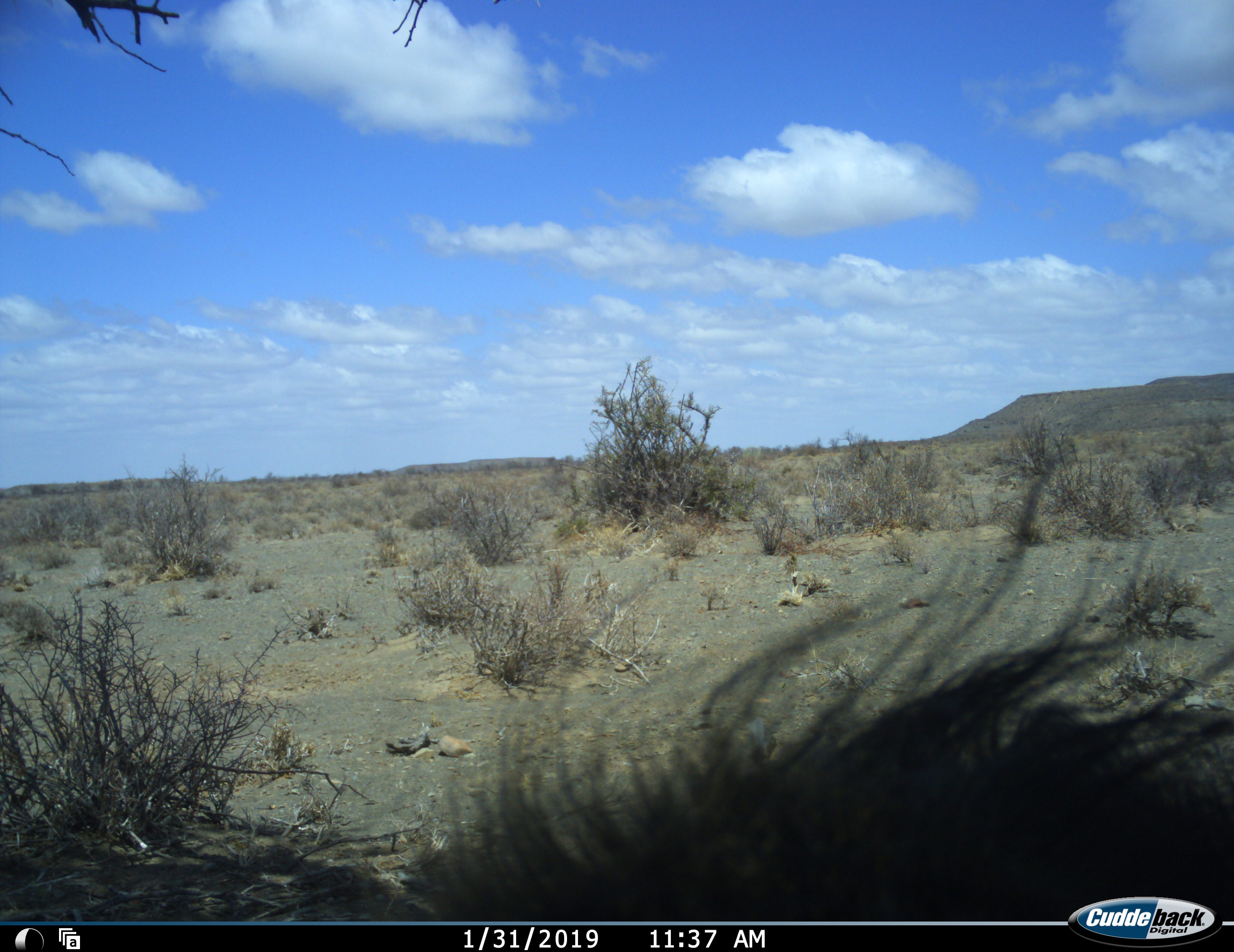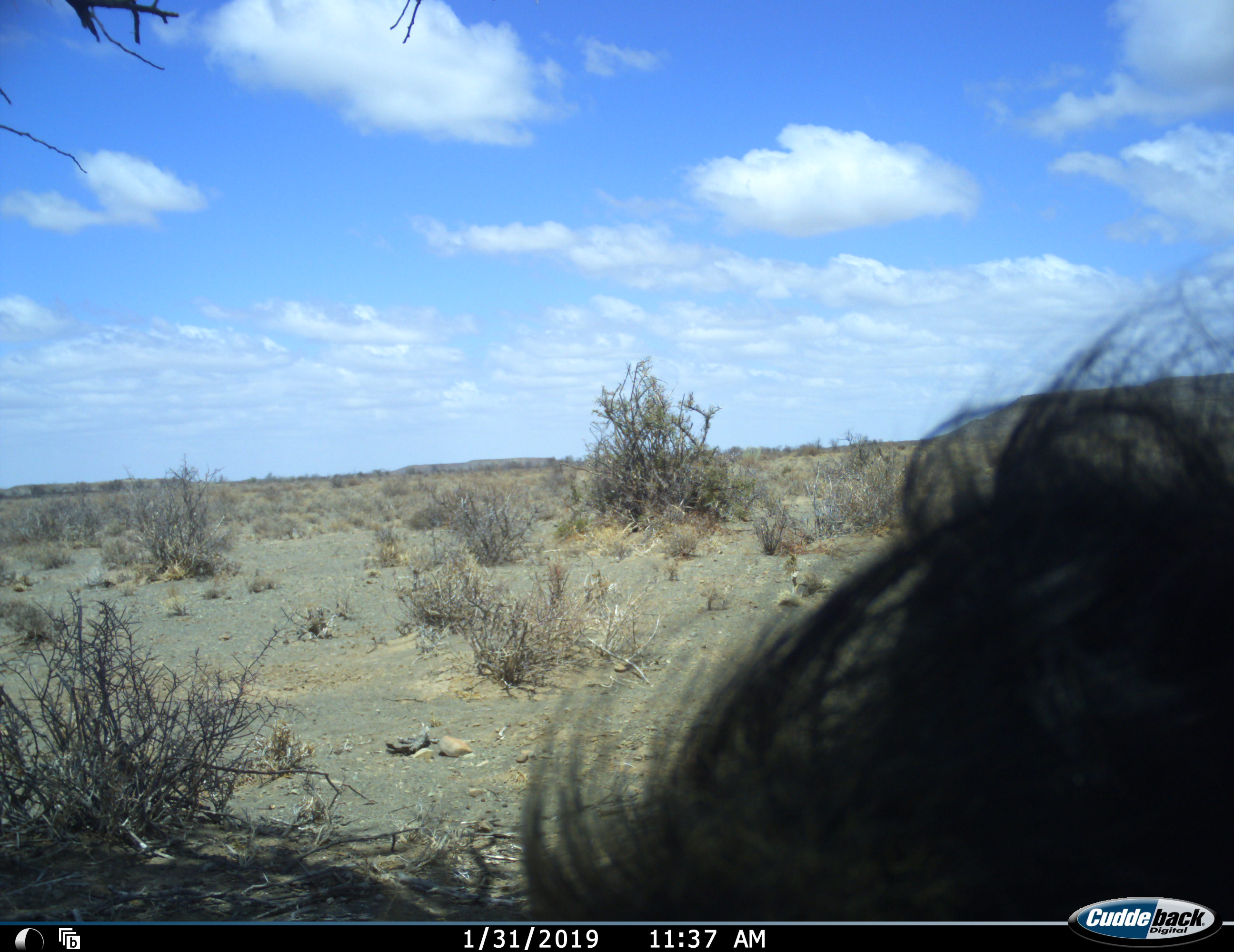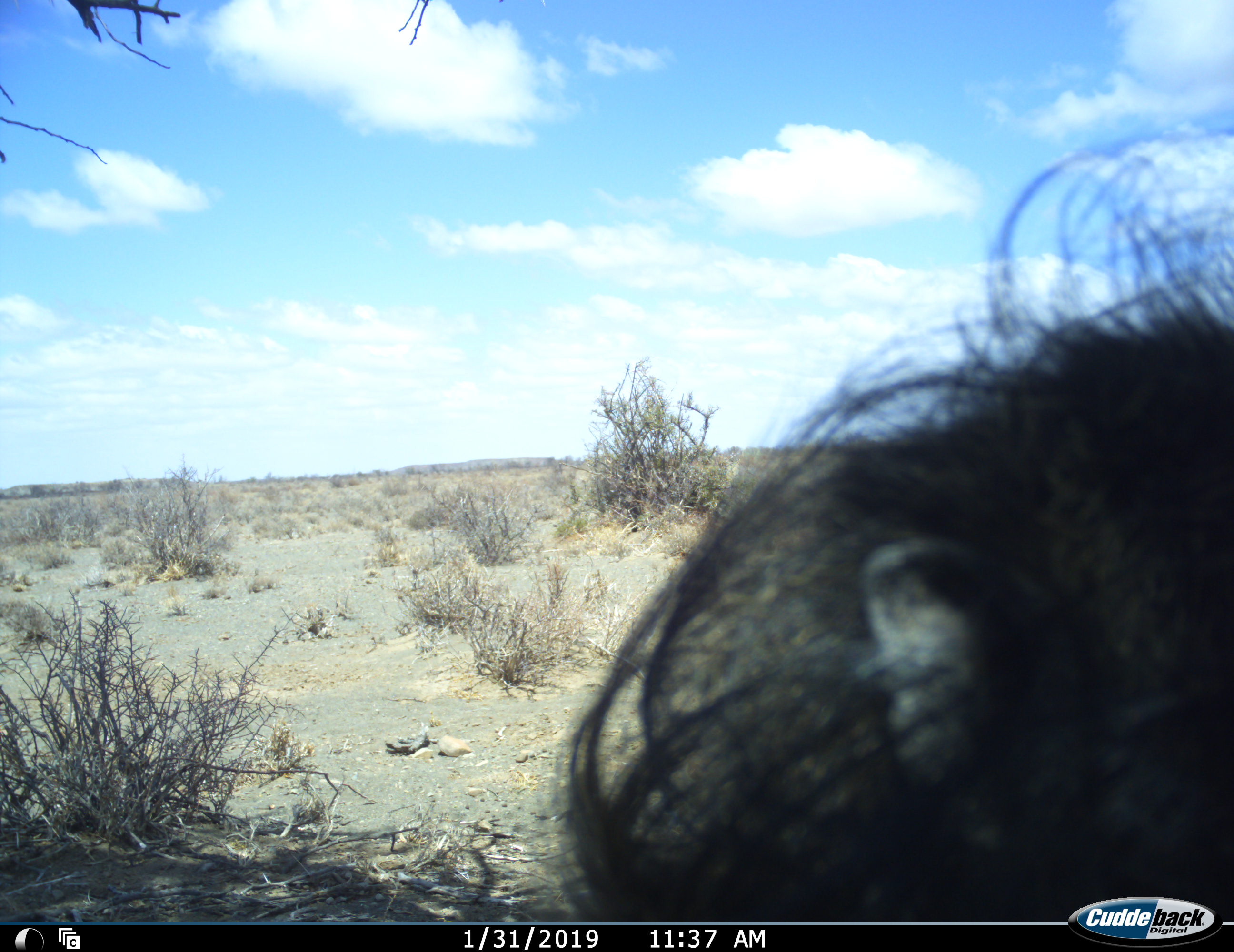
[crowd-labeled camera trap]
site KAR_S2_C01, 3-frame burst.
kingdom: Animalia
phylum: Chordata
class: Mammalia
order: Primates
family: Cercopithecidae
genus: Papio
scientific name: Papio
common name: baboon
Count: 1.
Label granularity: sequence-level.